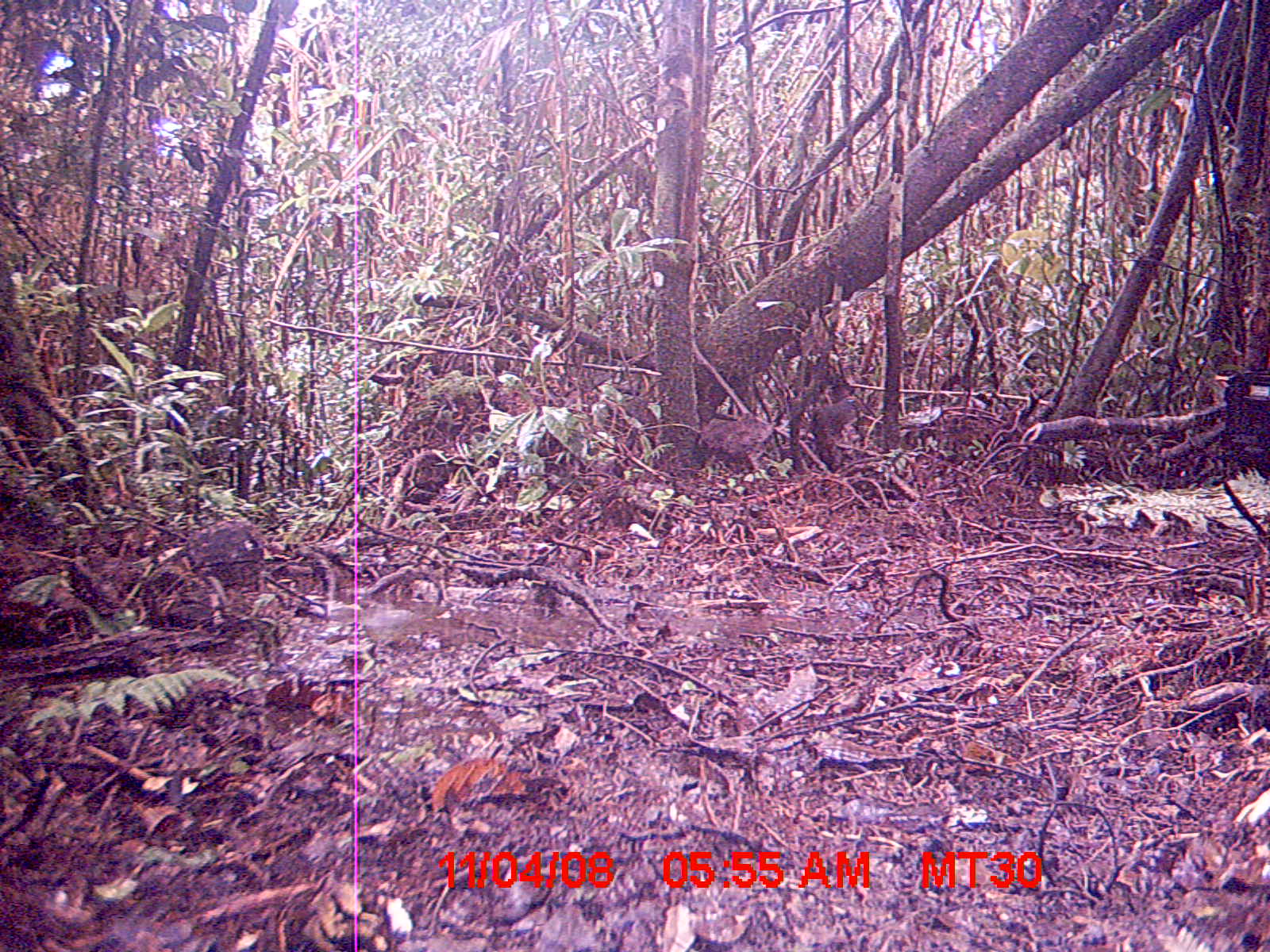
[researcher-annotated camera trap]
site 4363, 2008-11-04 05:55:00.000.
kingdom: Animalia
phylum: Chordata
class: Aves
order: Cuculiformes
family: Cuculidae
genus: Coua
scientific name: Coua ruficeps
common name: red-capped coua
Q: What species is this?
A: Coua ruficeps (red-capped coua).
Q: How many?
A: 1.